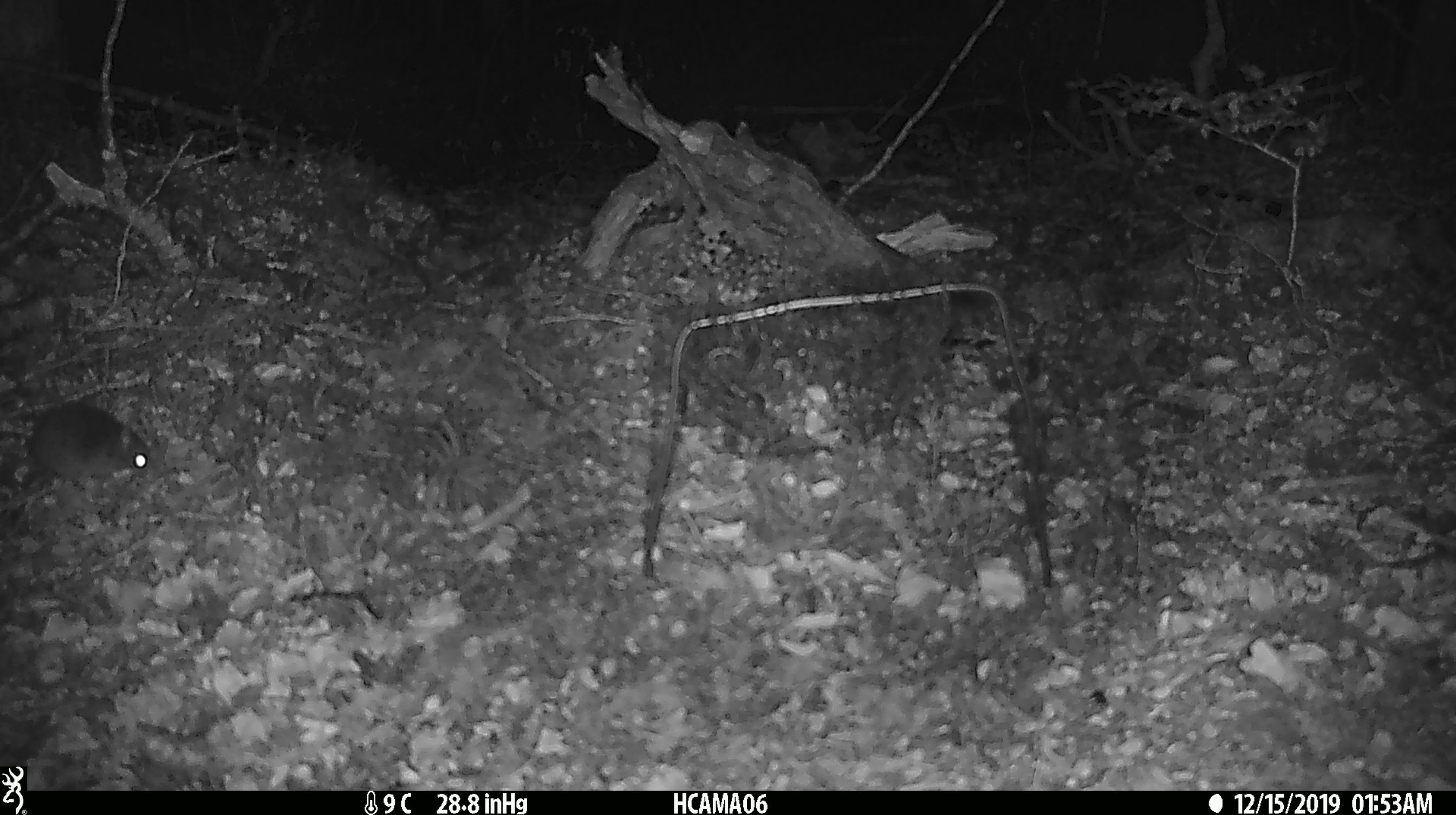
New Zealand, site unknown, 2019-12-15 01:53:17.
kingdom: Animalia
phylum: Chordata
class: Mammalia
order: Rodentia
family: Muridae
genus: Mus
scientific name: Mus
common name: mouse